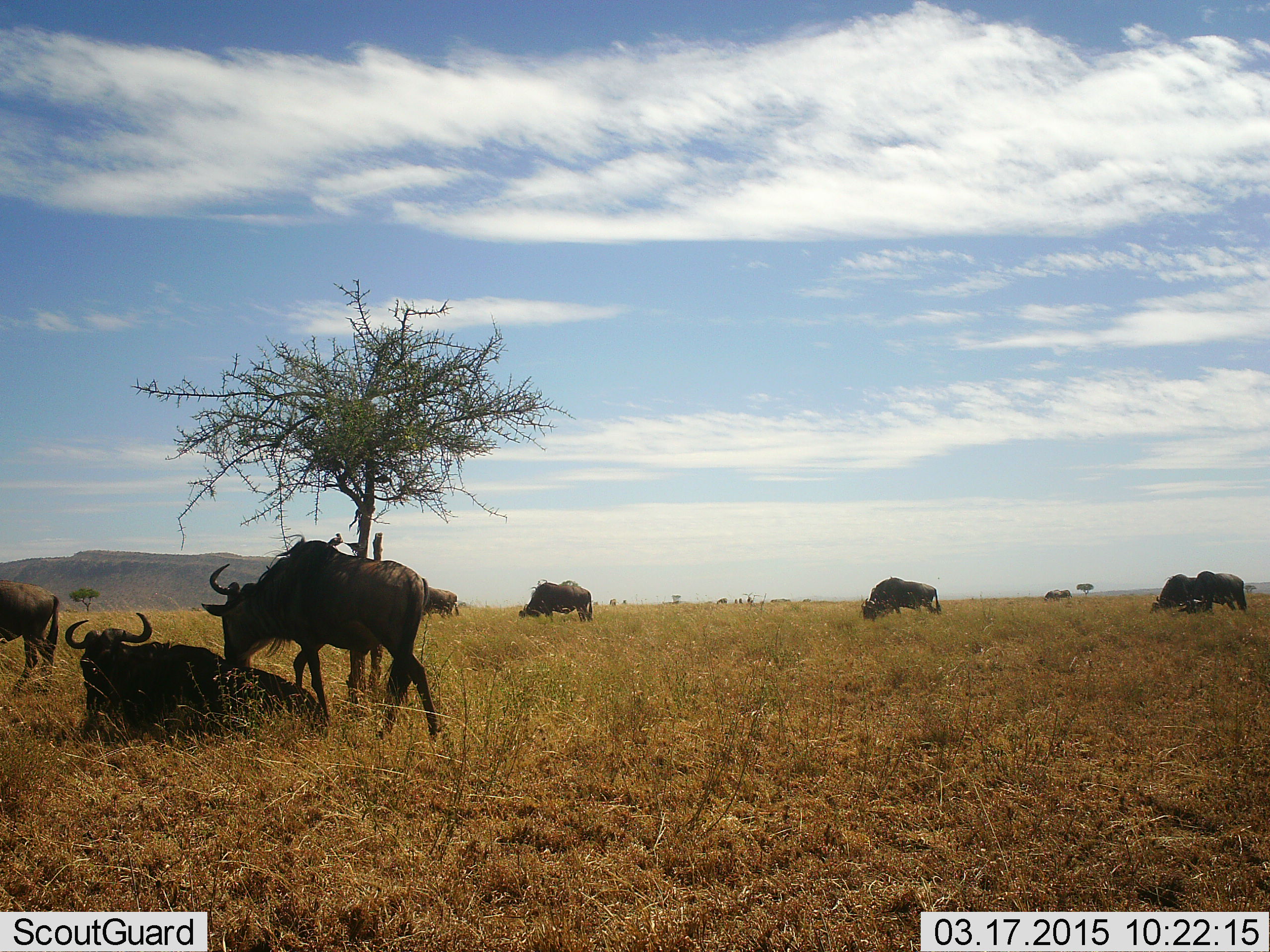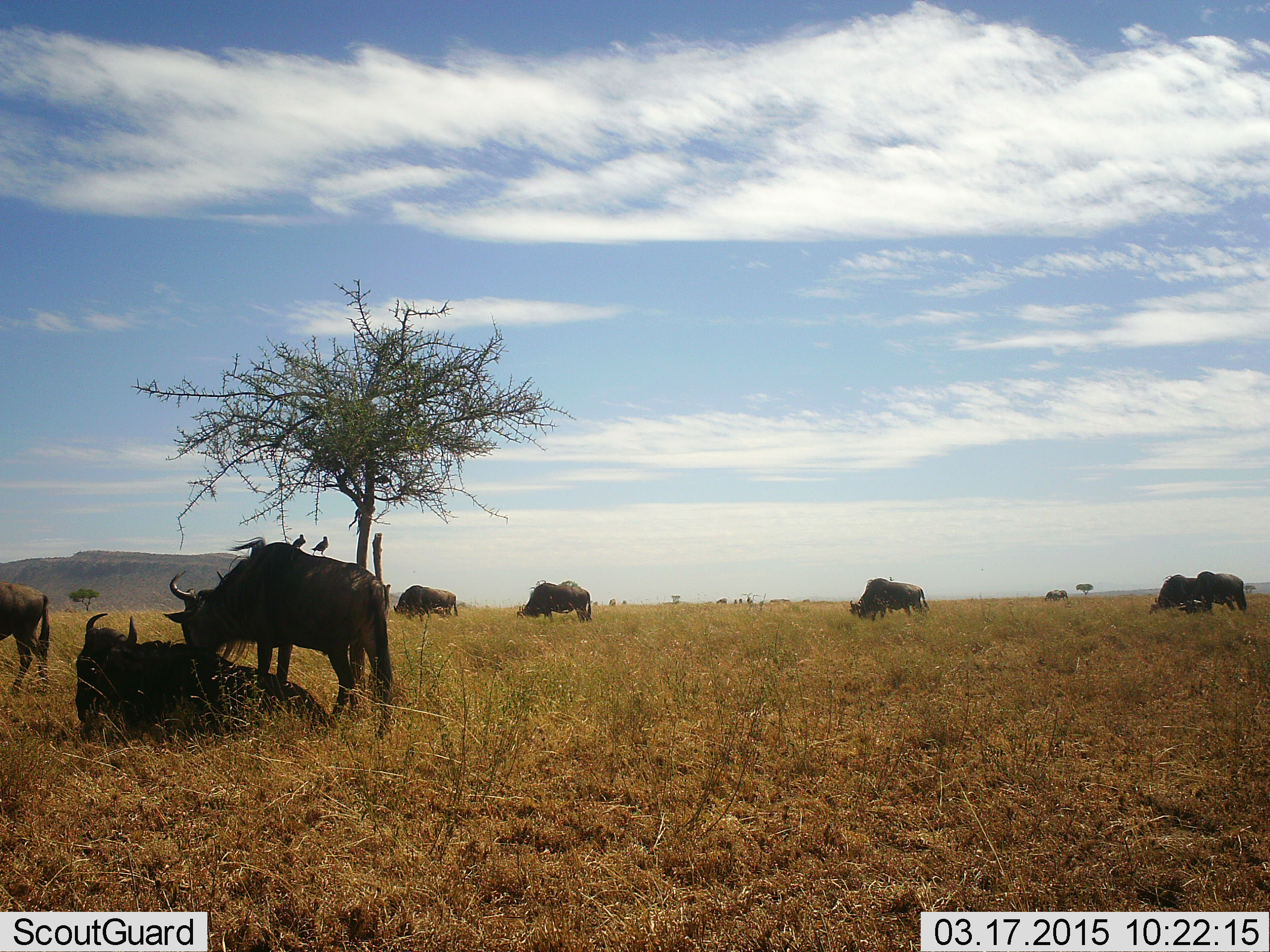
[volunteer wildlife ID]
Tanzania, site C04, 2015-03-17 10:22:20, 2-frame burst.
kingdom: Animalia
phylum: Chordata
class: Aves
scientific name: Aves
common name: bird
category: otherbird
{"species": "otherbird (bird) (Aves)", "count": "2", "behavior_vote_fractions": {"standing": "70%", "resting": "40%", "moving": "0%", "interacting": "10%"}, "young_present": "0%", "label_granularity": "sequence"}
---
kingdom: Animalia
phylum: Chordata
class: Mammalia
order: Artiodactyla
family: Bovidae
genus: Connochaetes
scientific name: Connochaetes taurinus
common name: blue wildebeest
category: wildebeest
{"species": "wildebeest (blue wildebeest) (Connochaetes taurinus)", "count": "9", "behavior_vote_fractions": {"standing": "41%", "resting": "88%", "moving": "29%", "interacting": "0%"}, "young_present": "0%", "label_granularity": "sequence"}